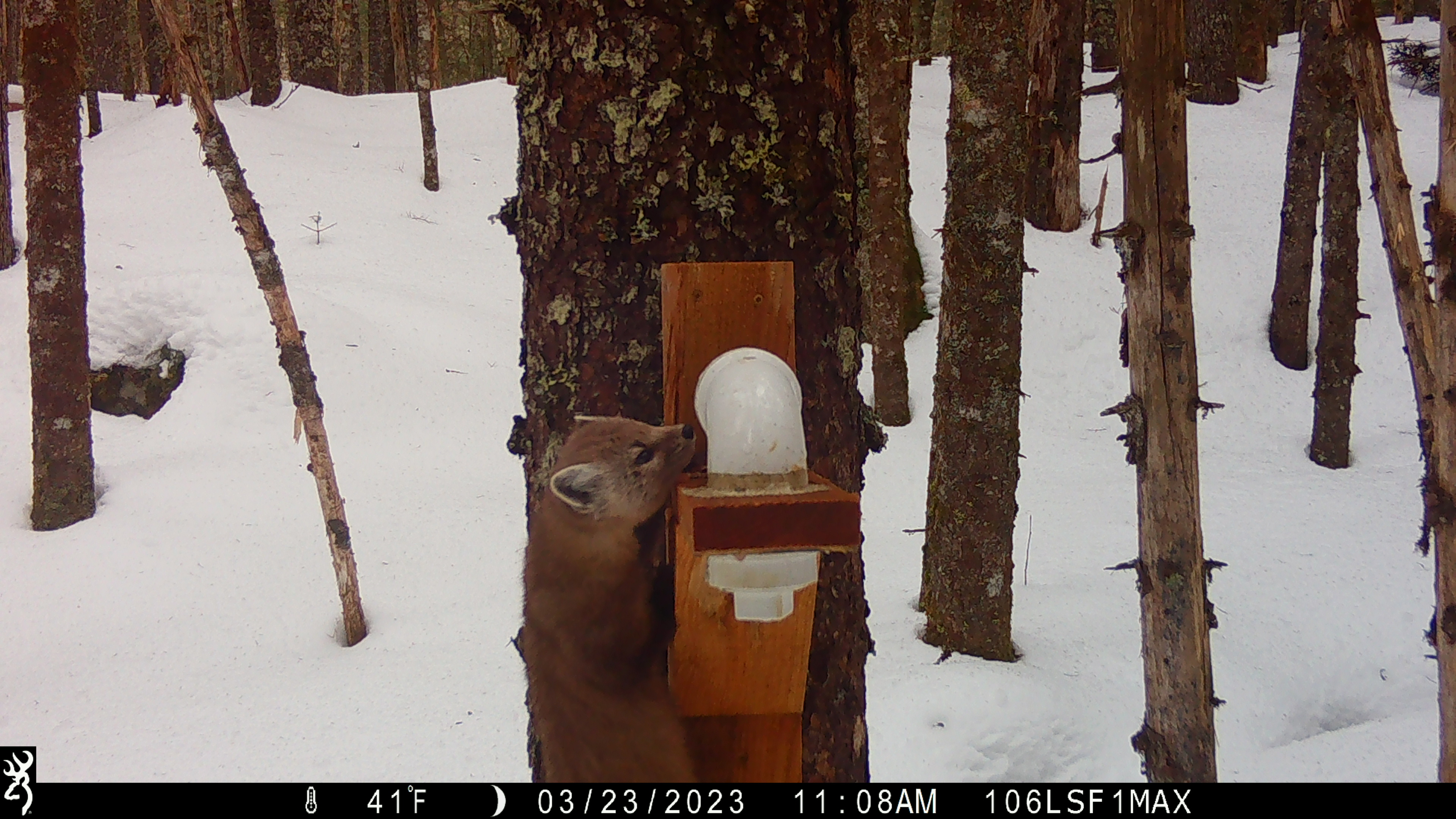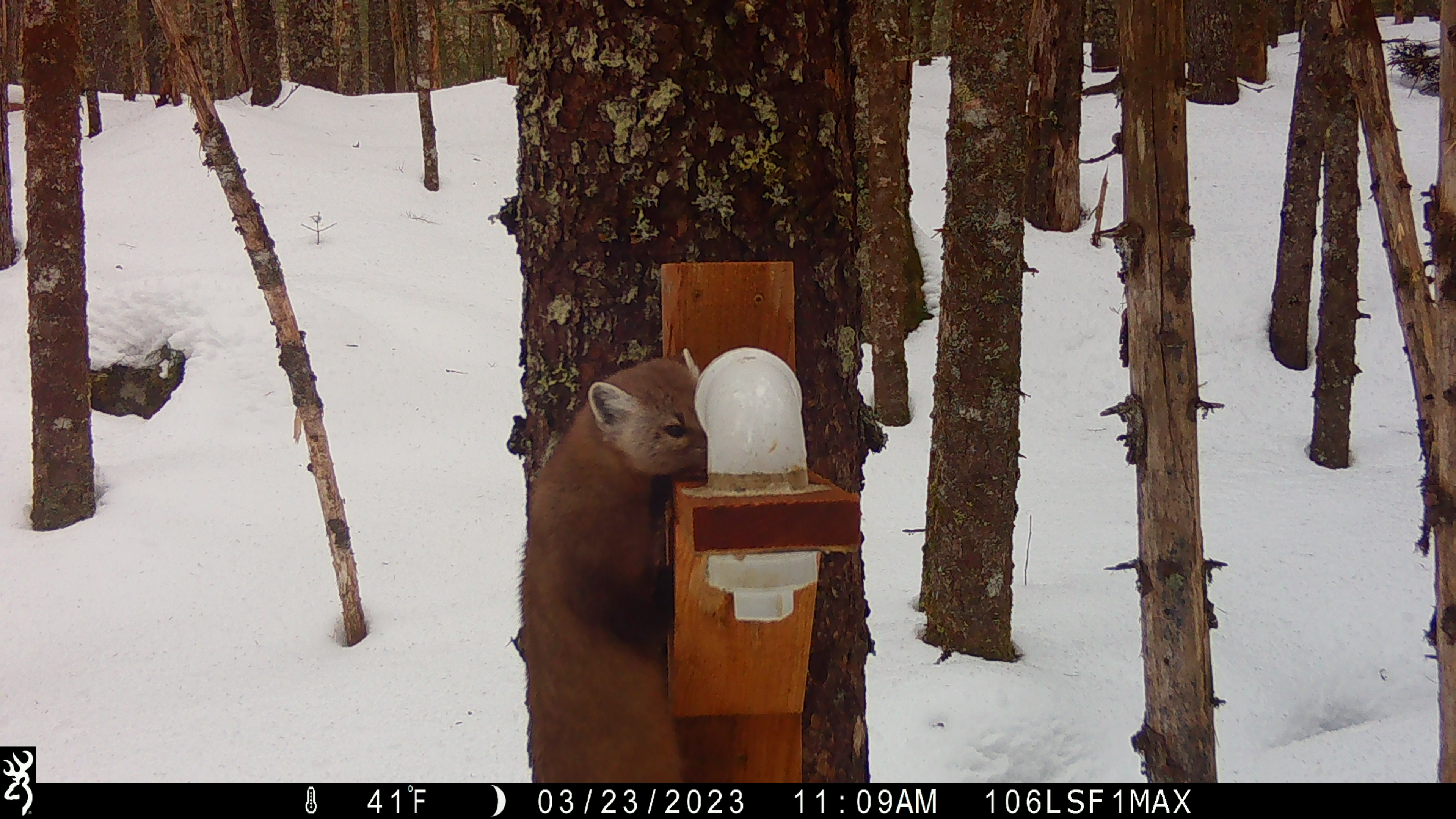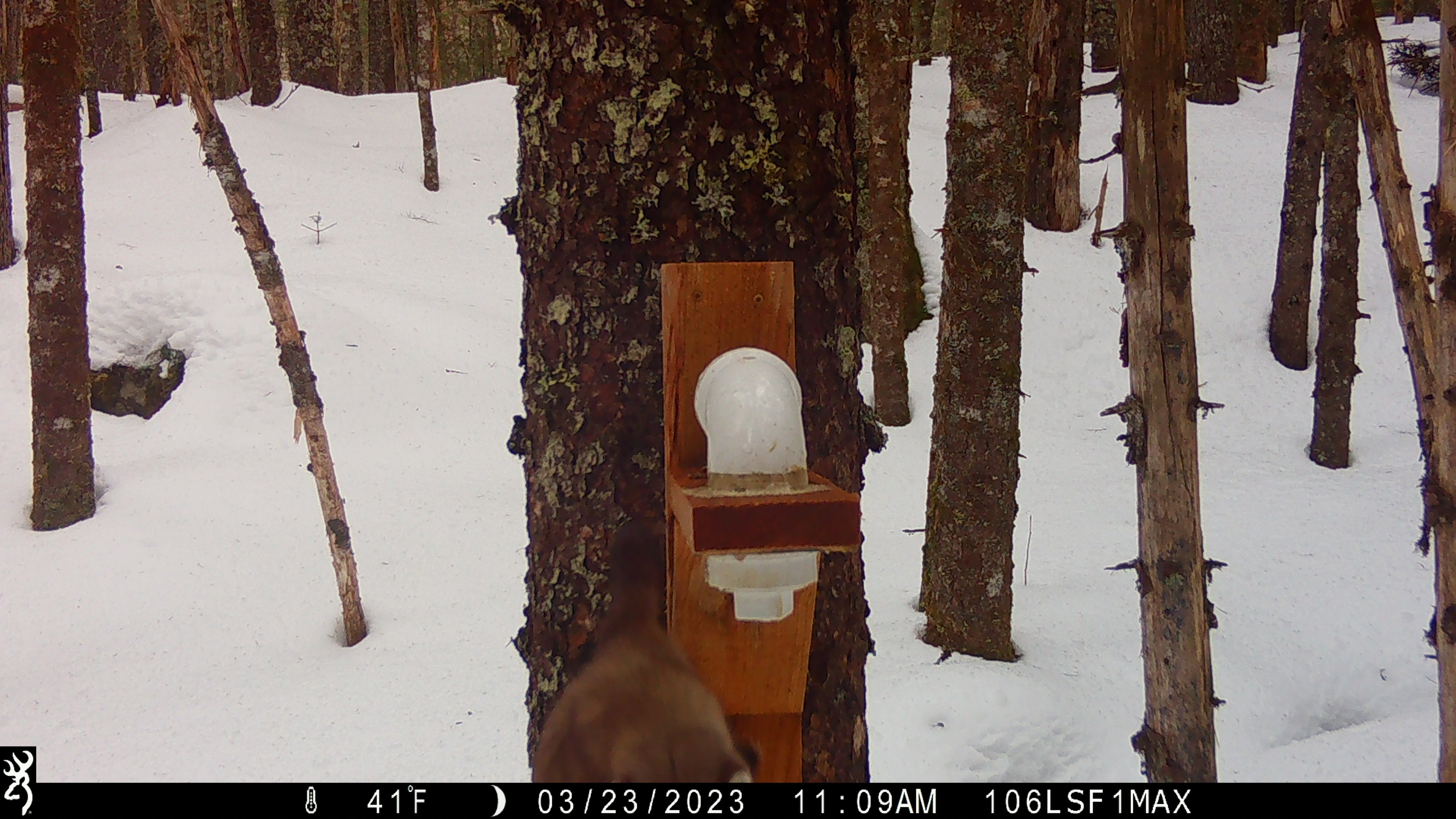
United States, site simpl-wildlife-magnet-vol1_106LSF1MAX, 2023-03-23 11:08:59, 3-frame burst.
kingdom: Animalia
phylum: Chordata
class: Mammalia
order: Carnivora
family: Mustelidae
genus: Martes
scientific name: Martes americana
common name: american marten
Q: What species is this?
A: American marten (Martes americana).